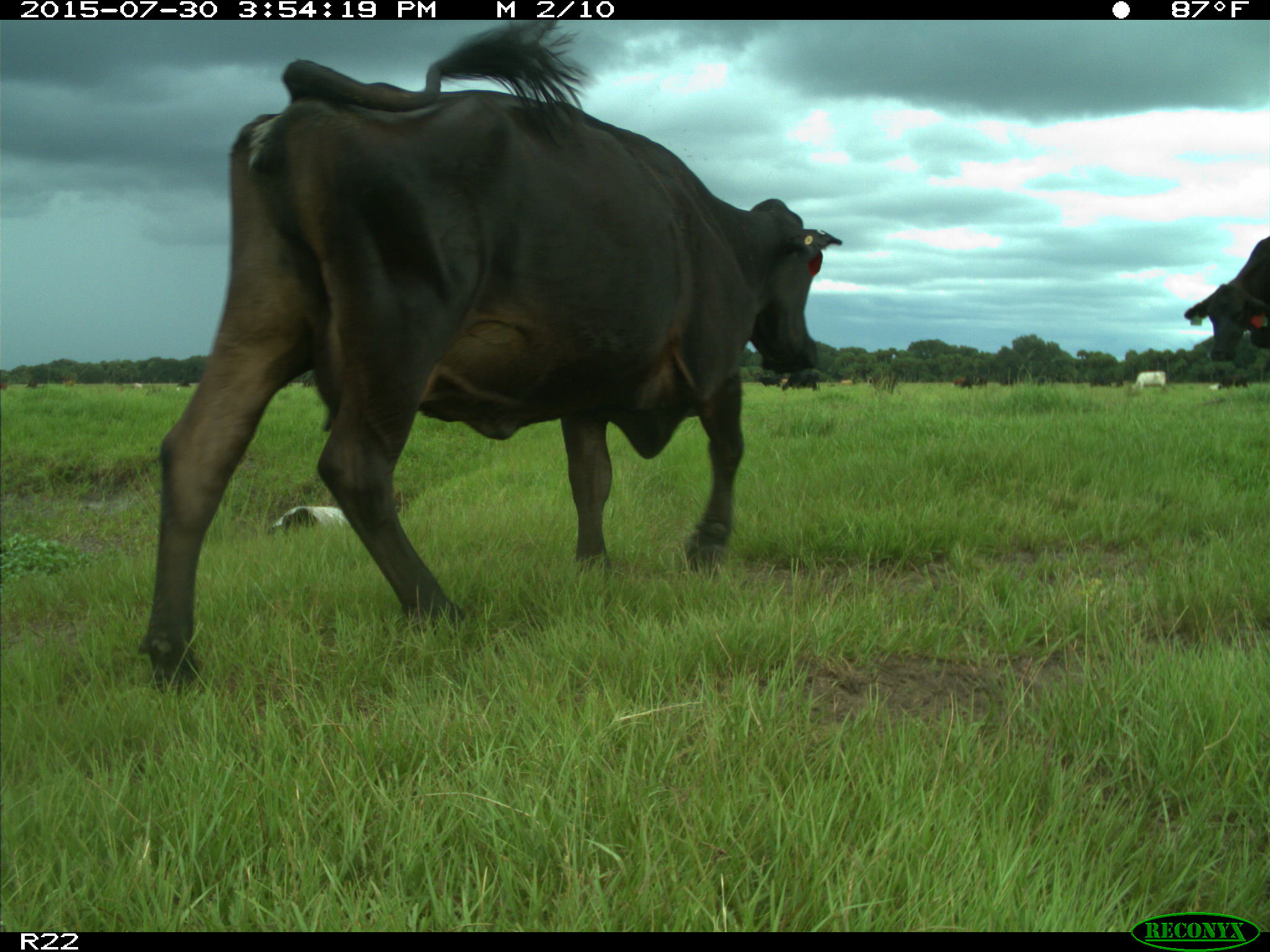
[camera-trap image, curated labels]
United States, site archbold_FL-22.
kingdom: Animalia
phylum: Chordata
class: Mammalia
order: Artiodactyla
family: Bovidae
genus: Bos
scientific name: Bos taurus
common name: domestic cow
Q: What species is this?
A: Bos taurus (domestic cow).